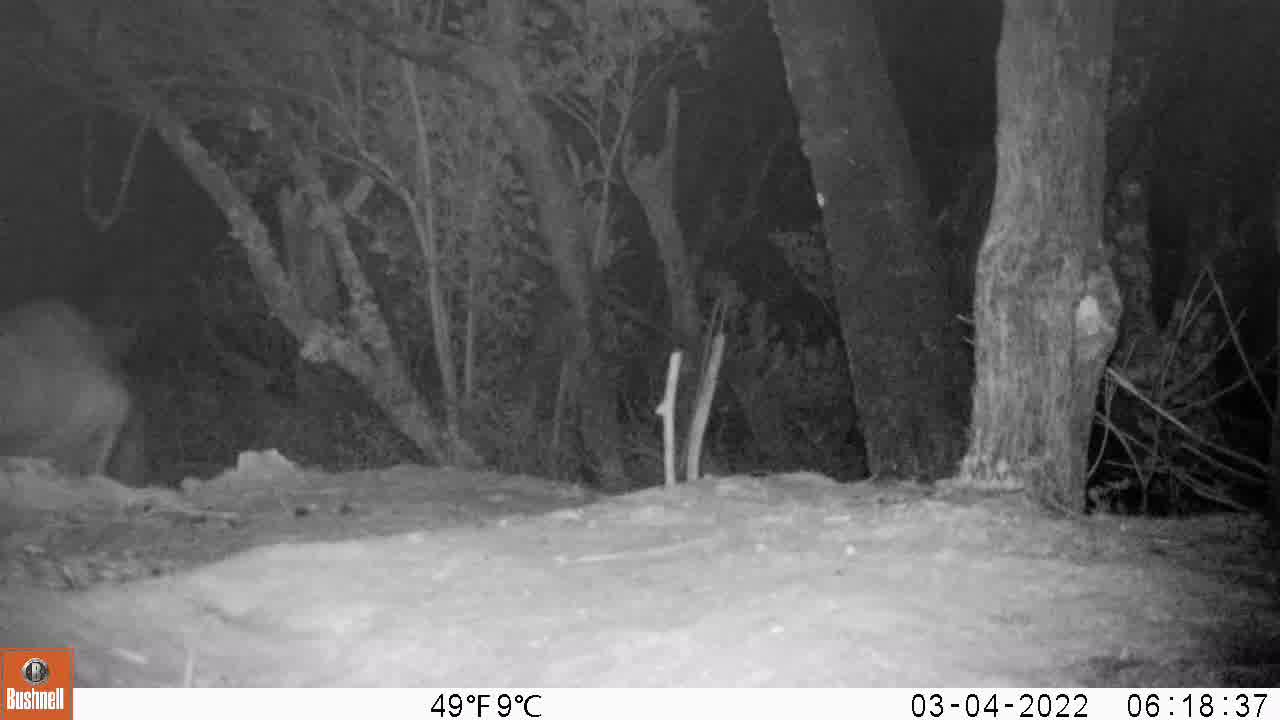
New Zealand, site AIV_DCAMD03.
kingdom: Animalia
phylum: Chordata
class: Mammalia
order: Carnivora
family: Otariidae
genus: Phocarctos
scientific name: Phocarctos hookeri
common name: new zealand sea lion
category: sealion